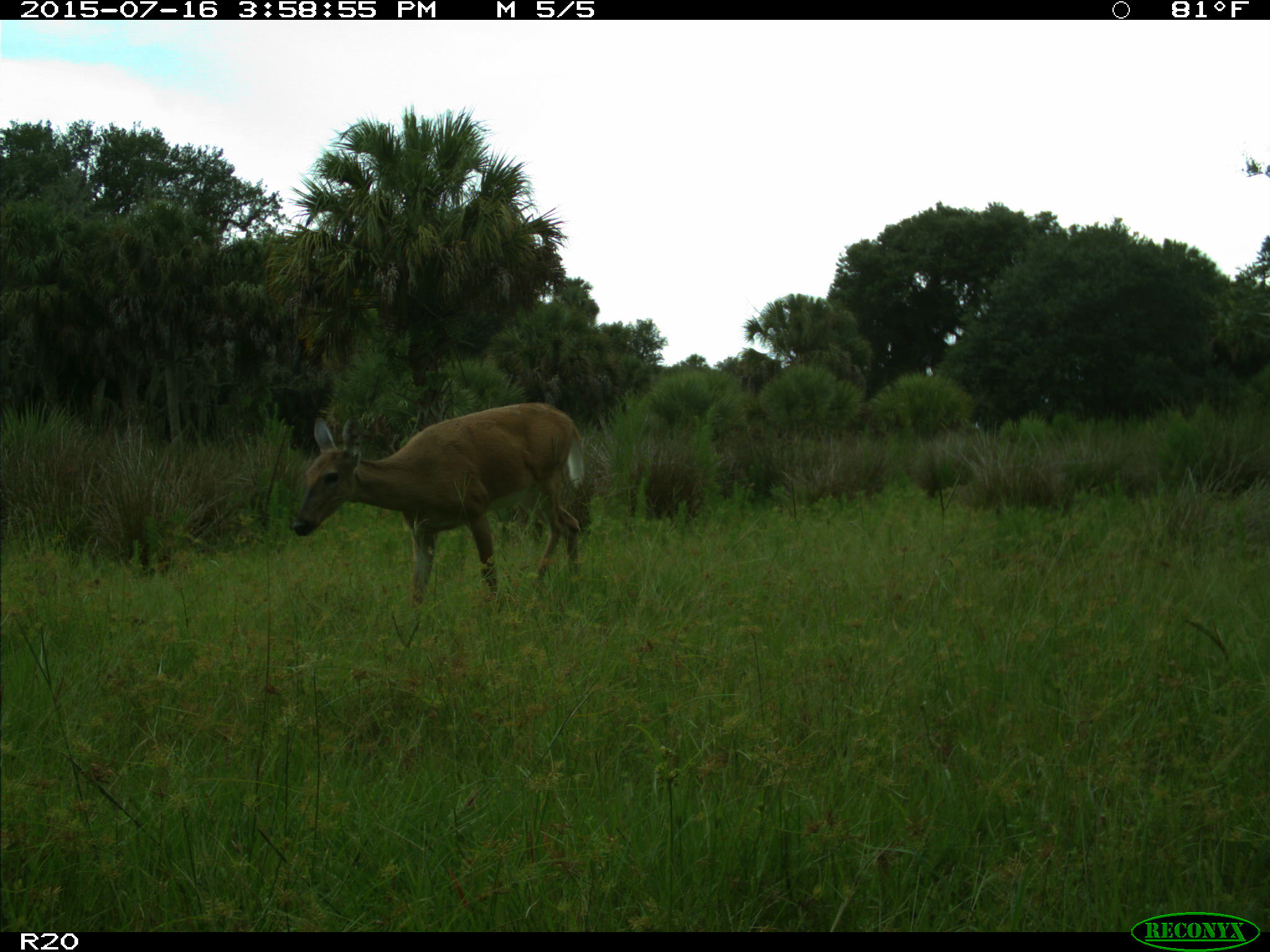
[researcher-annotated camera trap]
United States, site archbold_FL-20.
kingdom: Animalia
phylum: Chordata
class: Mammalia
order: Artiodactyla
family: Cervidae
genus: Odocoileus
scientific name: Odocoileus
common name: deer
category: unidentified deer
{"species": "unidentified deer (deer) (Odocoileus)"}